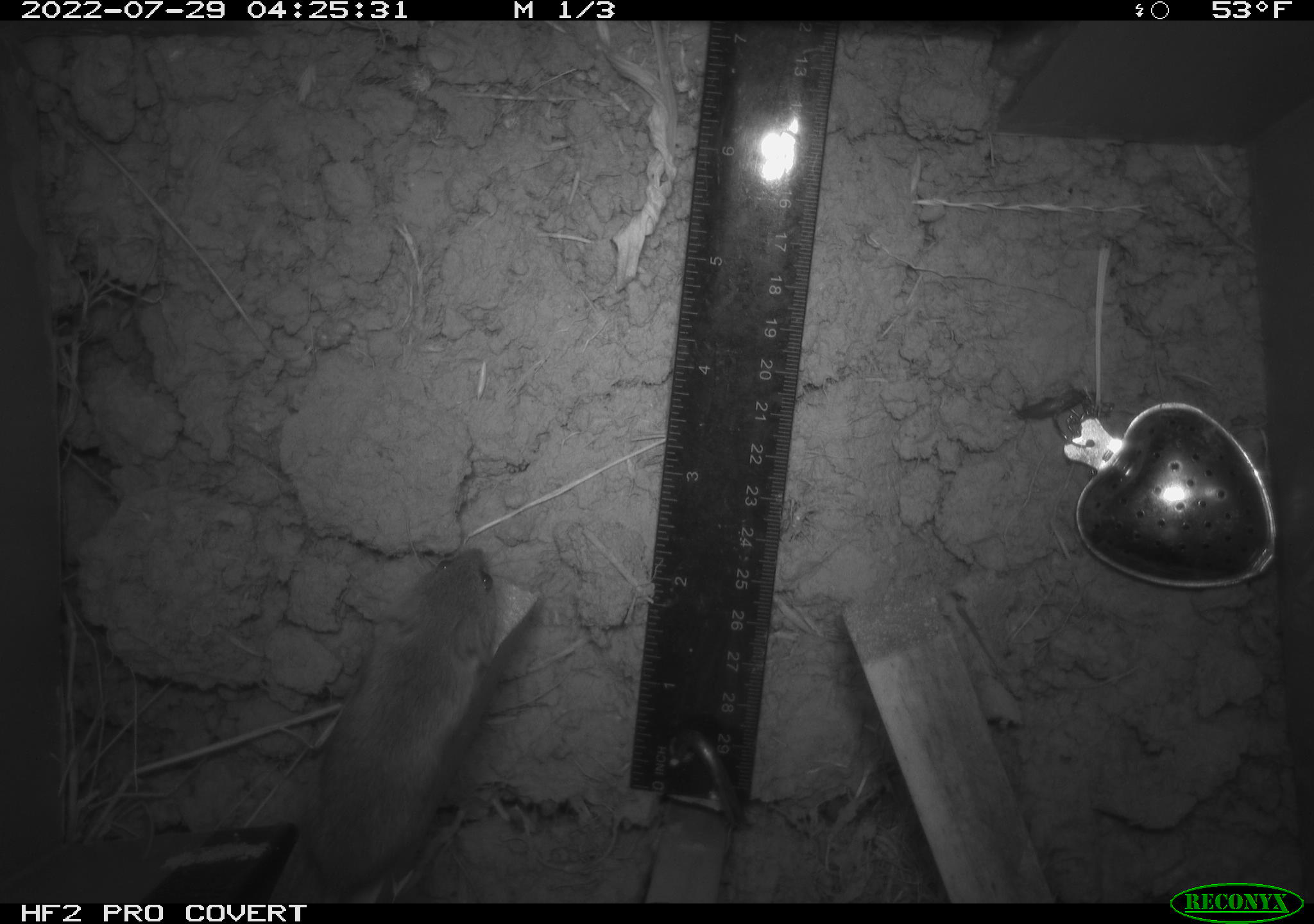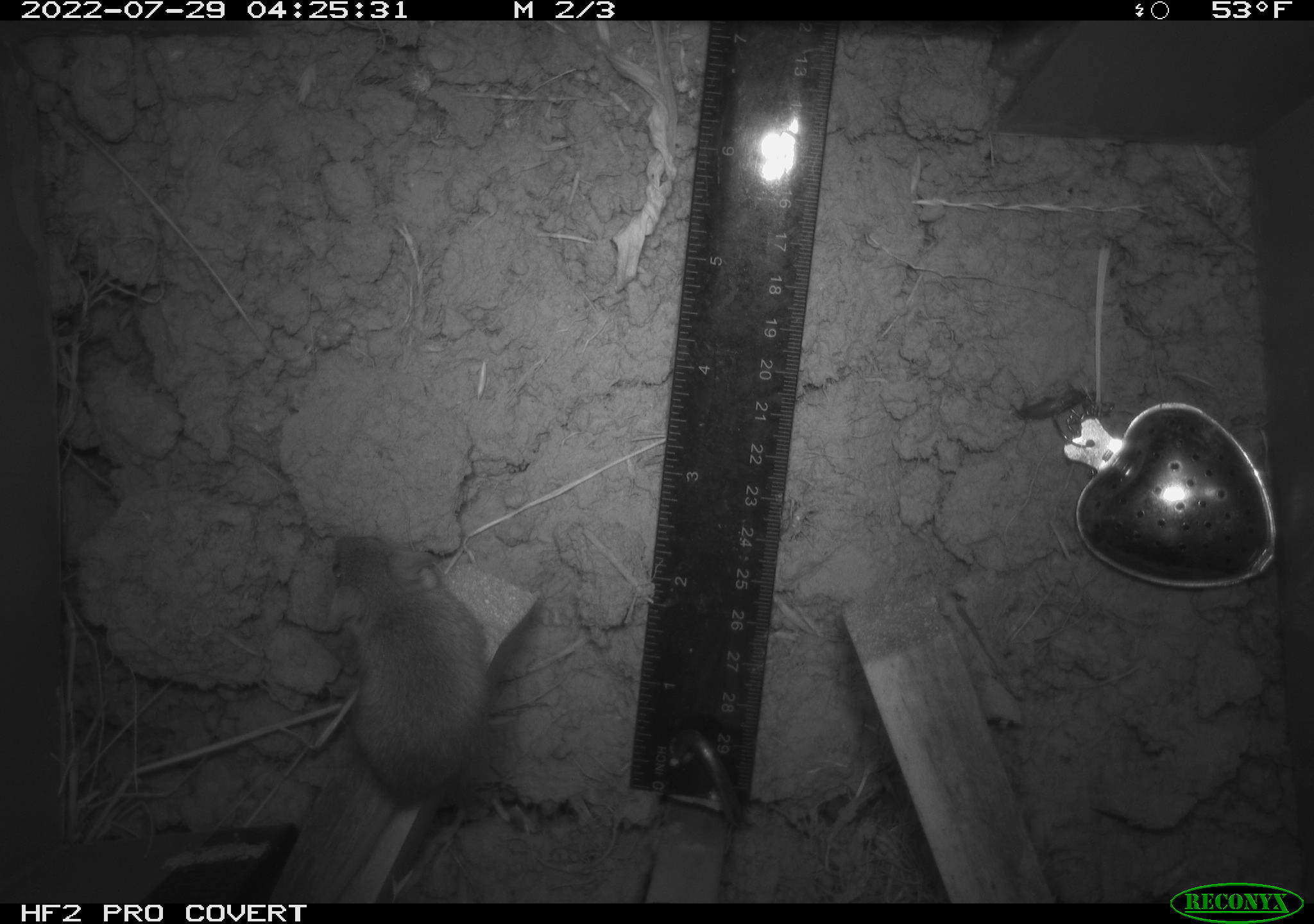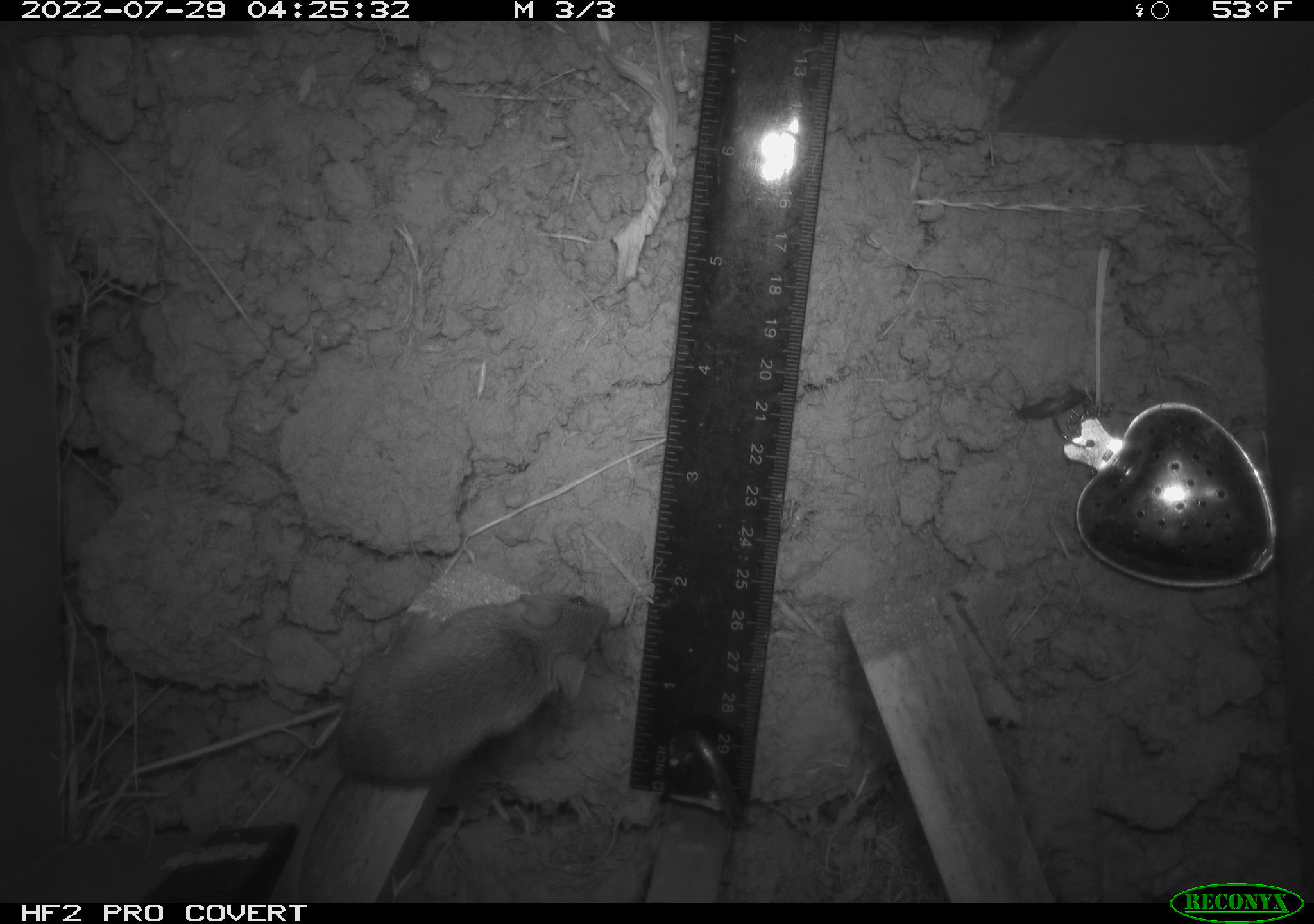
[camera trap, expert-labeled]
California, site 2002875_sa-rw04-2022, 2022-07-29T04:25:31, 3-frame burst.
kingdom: Animalia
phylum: Chordata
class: Mammalia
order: Rodentia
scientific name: Rodentia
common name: mouse species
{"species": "mouse species (Rodentia)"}